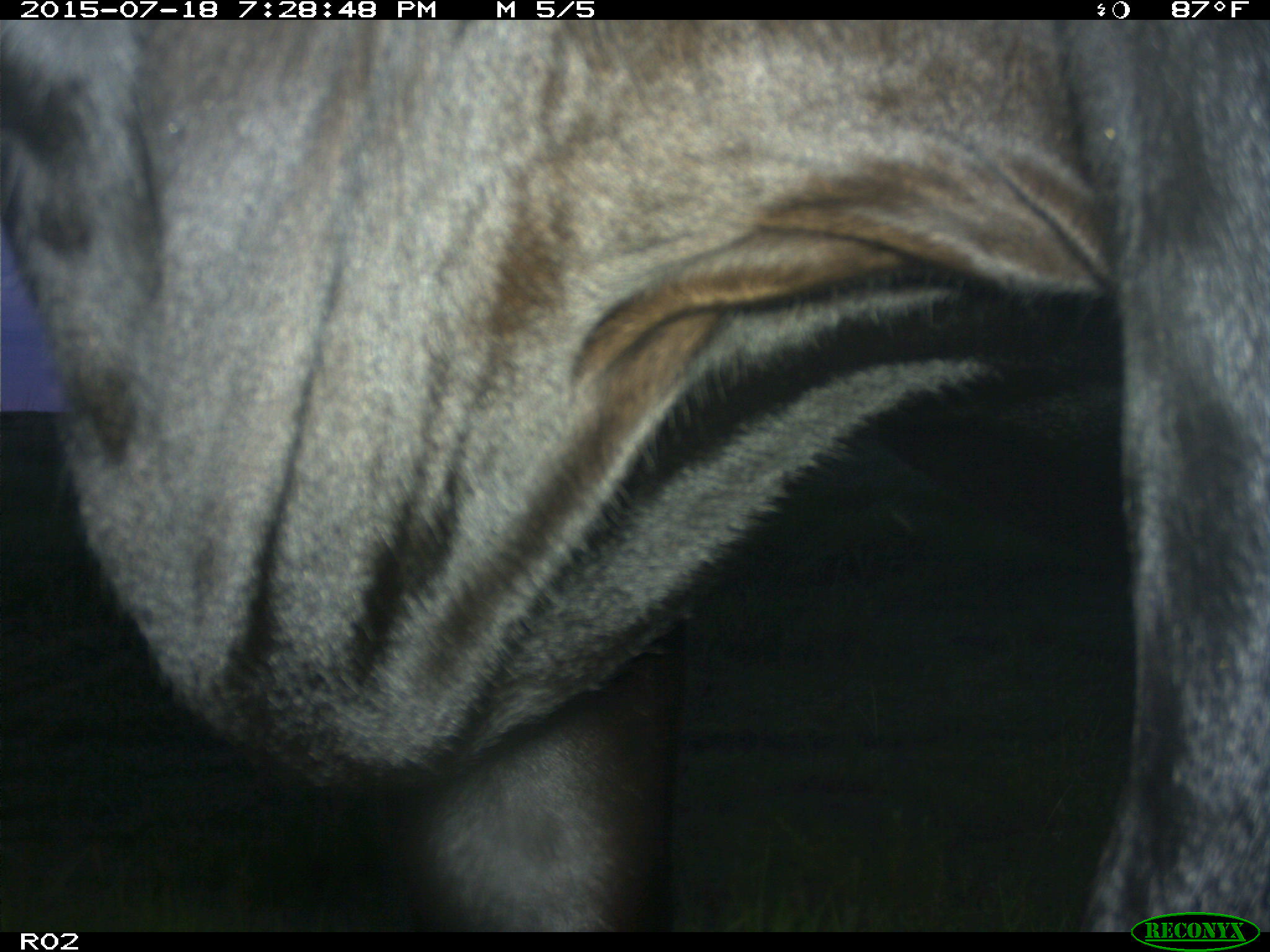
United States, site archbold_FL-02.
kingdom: Animalia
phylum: Chordata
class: Mammalia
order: Artiodactyla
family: Bovidae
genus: Bos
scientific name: Bos taurus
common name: domestic cow